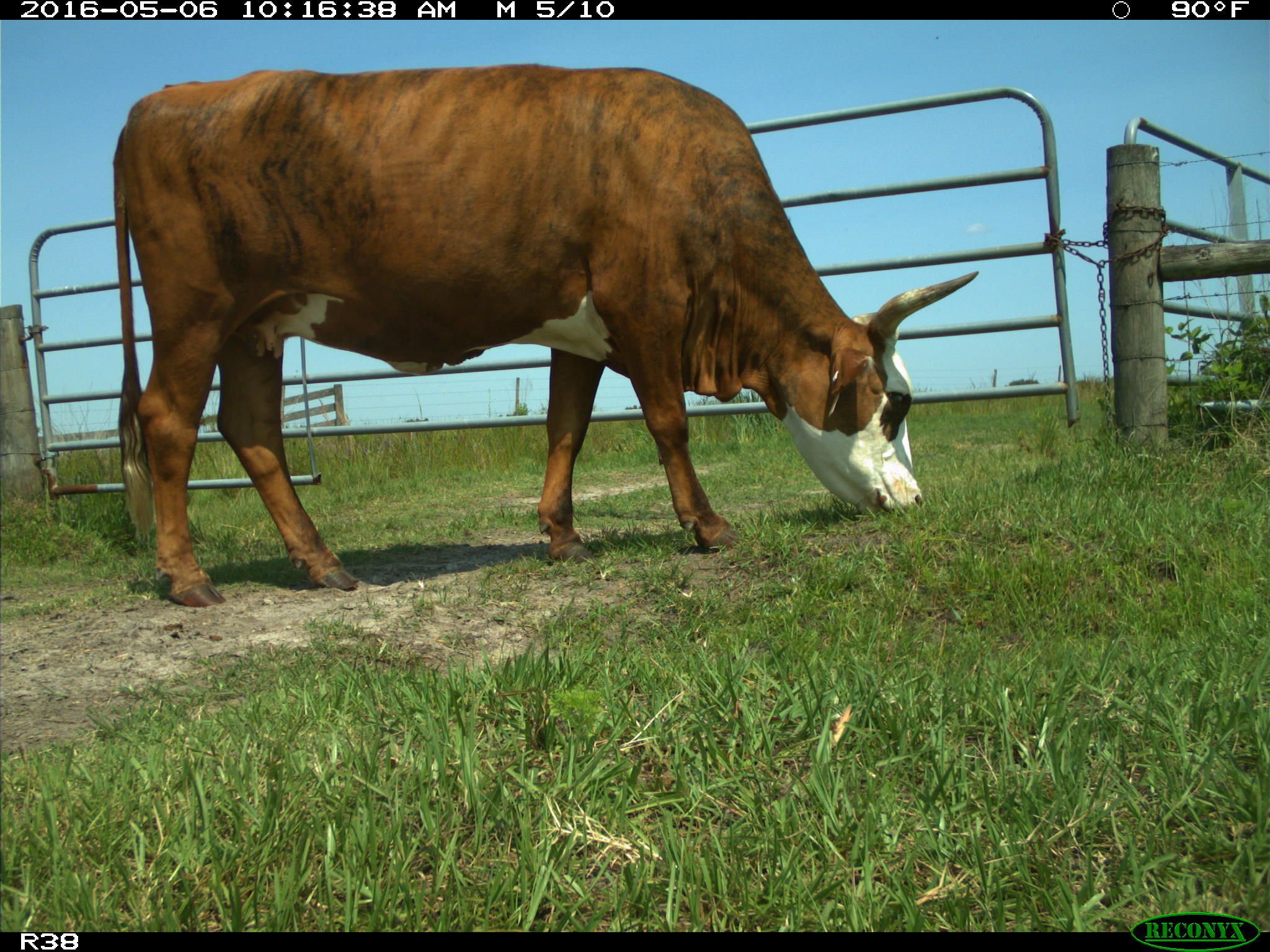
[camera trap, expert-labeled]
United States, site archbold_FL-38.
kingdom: Animalia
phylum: Chordata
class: Mammalia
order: Artiodactyla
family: Bovidae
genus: Bos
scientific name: Bos taurus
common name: domestic cow